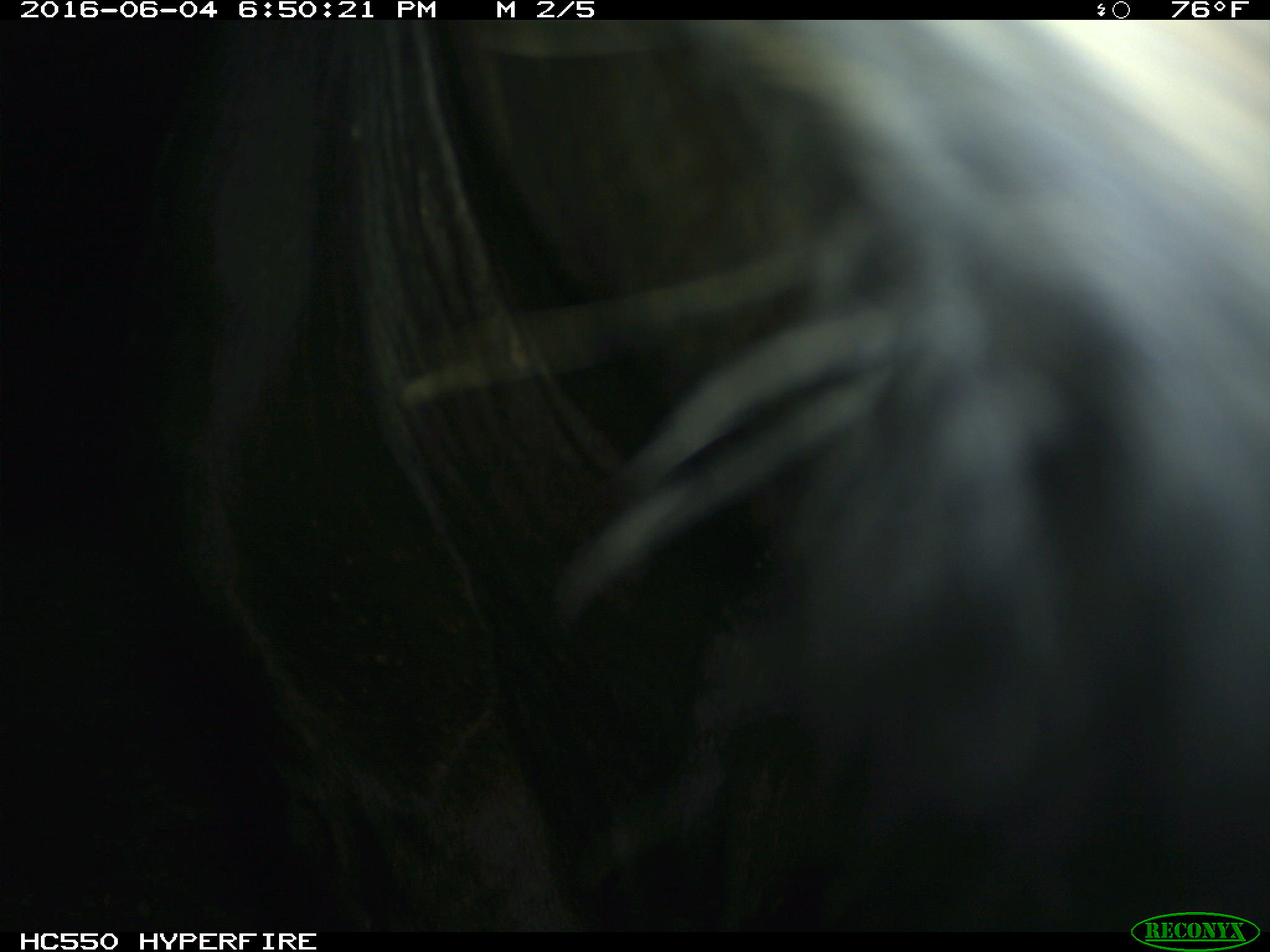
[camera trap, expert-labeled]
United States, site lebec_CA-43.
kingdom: Animalia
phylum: Chordata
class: Mammalia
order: Artiodactyla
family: Bovidae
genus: Bos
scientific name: Bos taurus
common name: domestic cow